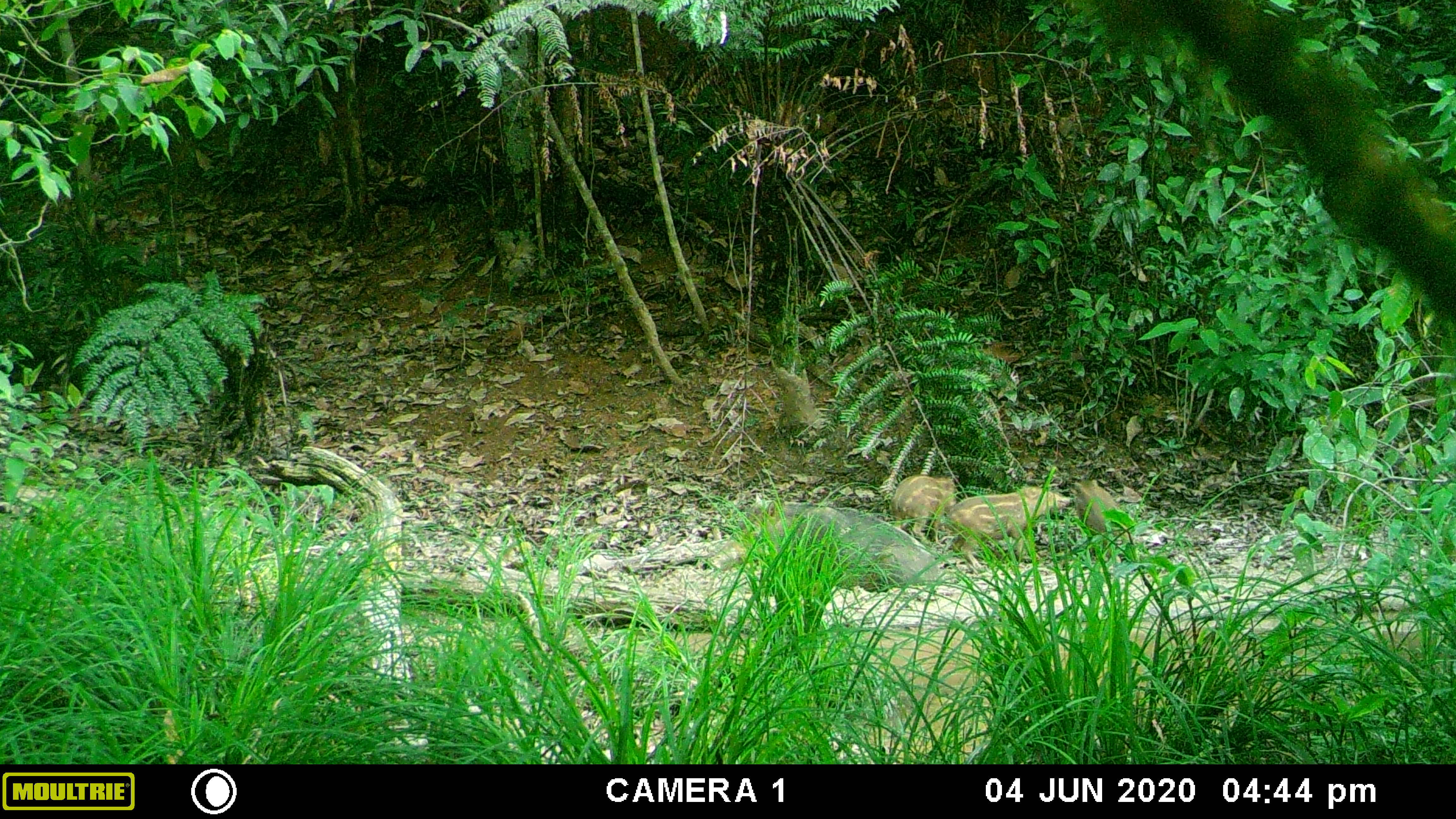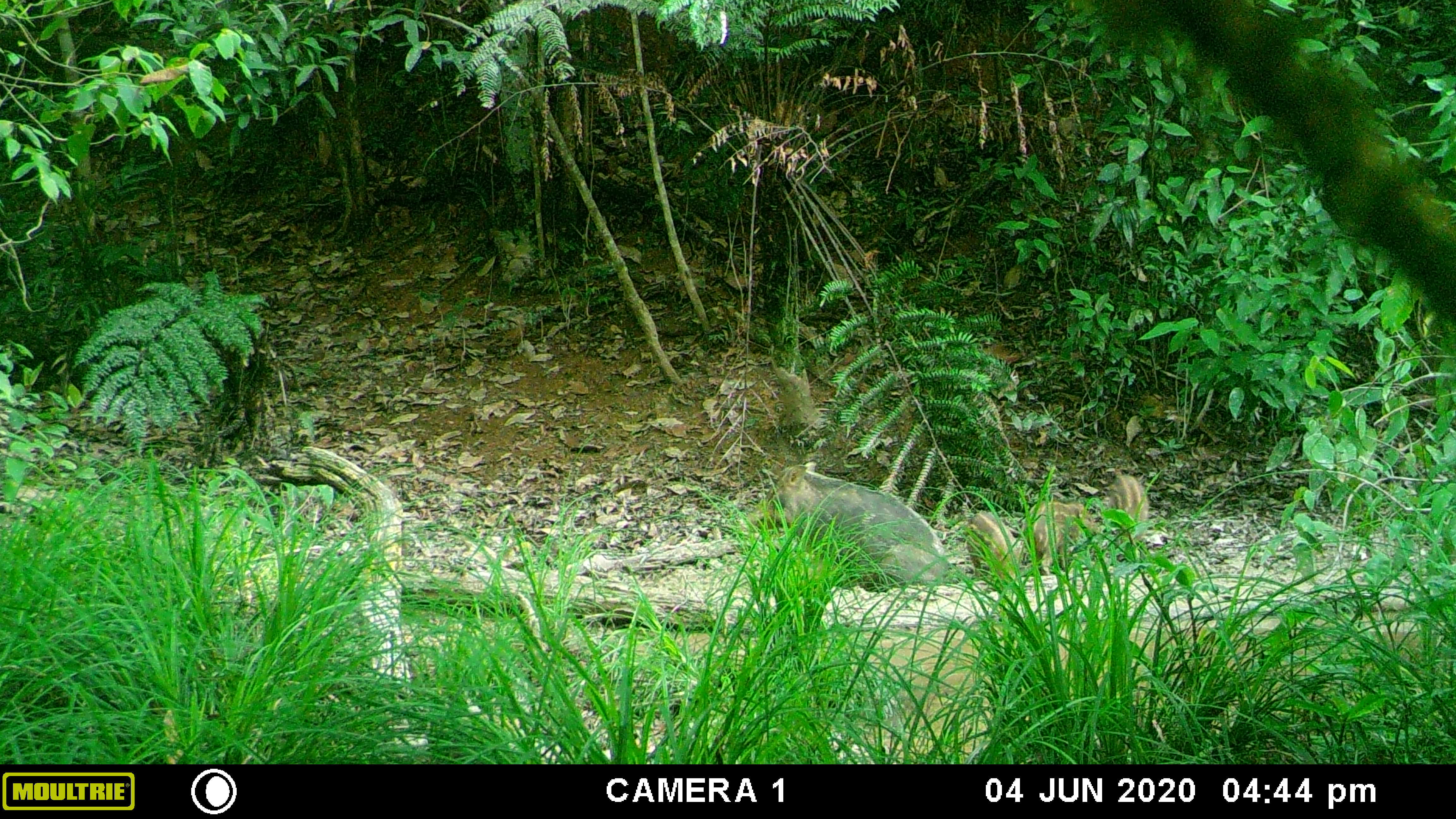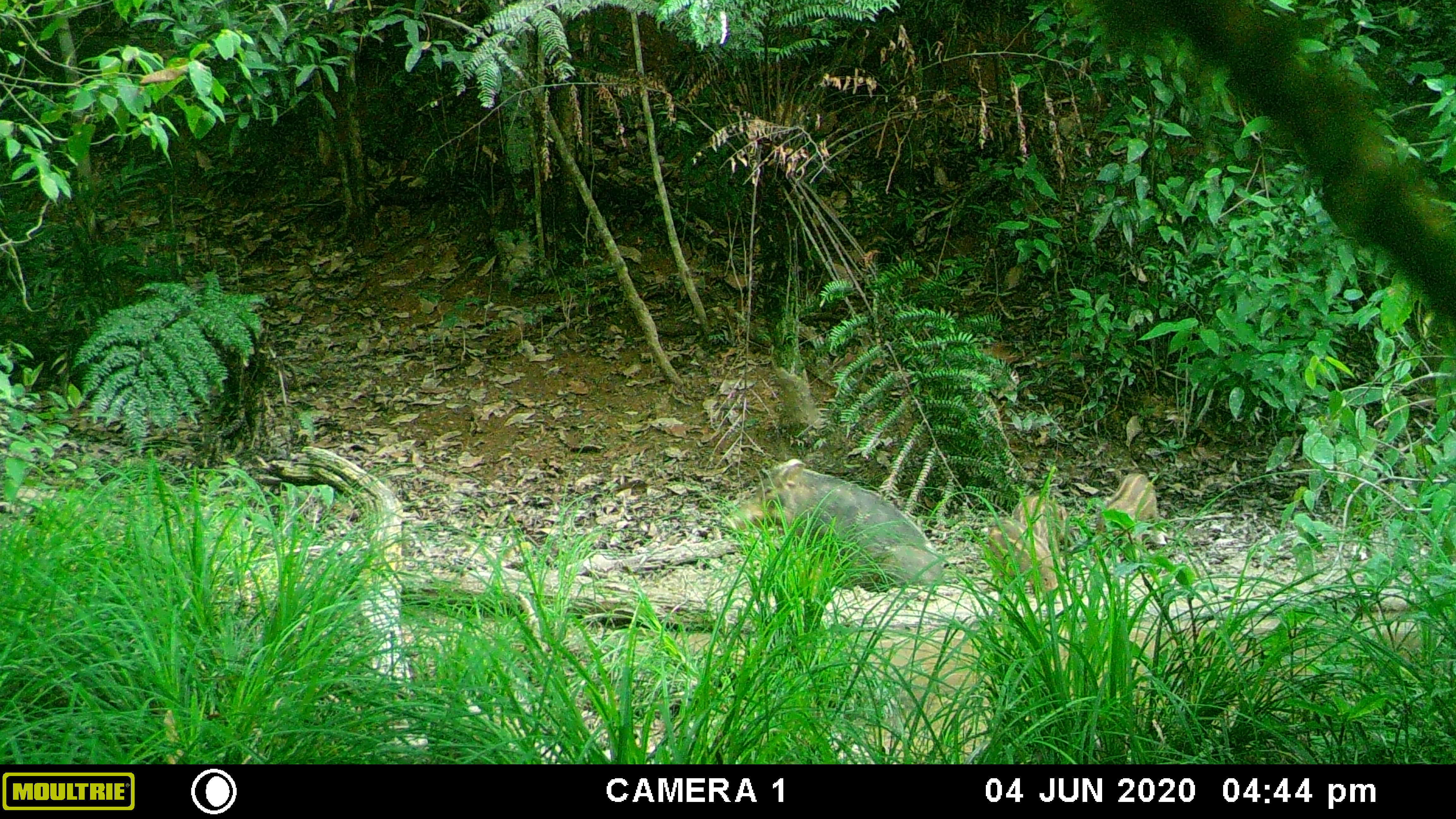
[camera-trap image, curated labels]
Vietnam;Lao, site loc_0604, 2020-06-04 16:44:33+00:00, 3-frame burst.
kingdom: Animalia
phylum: Chordata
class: Mammalia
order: Artiodactyla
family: Suidae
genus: Sus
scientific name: Sus scrofa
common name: eurasian wild pig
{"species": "eurasian wild pig (Sus scrofa)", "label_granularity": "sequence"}